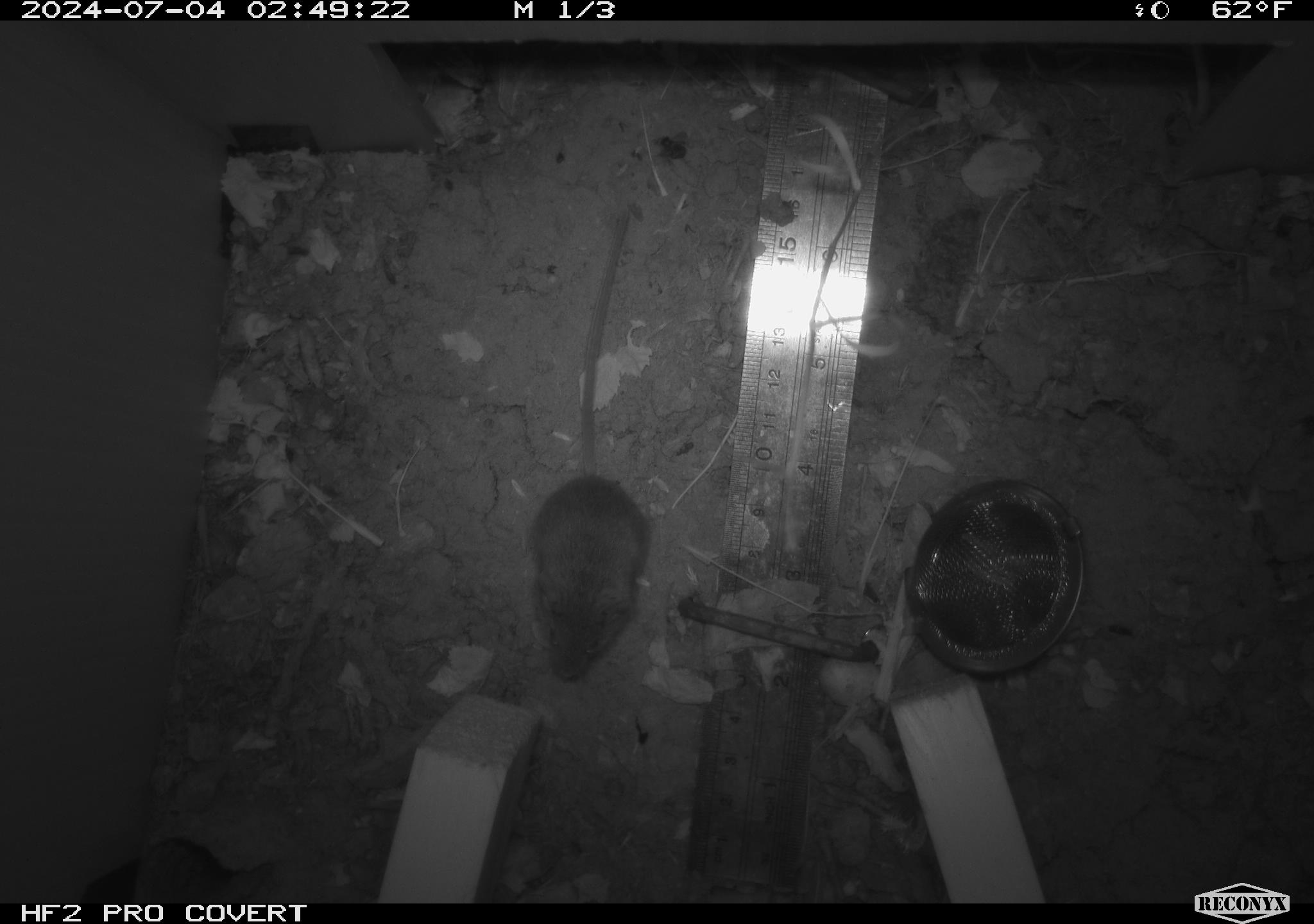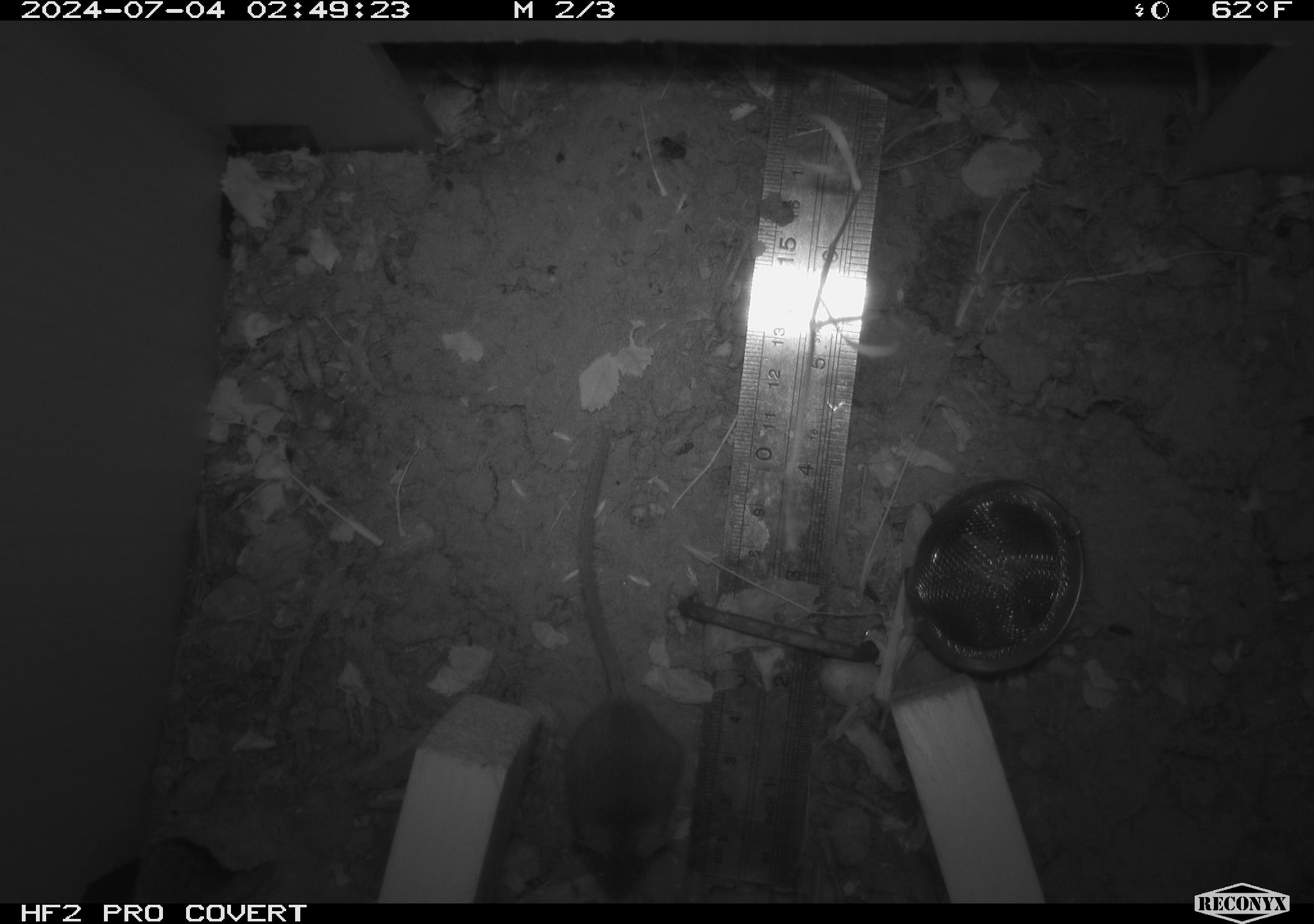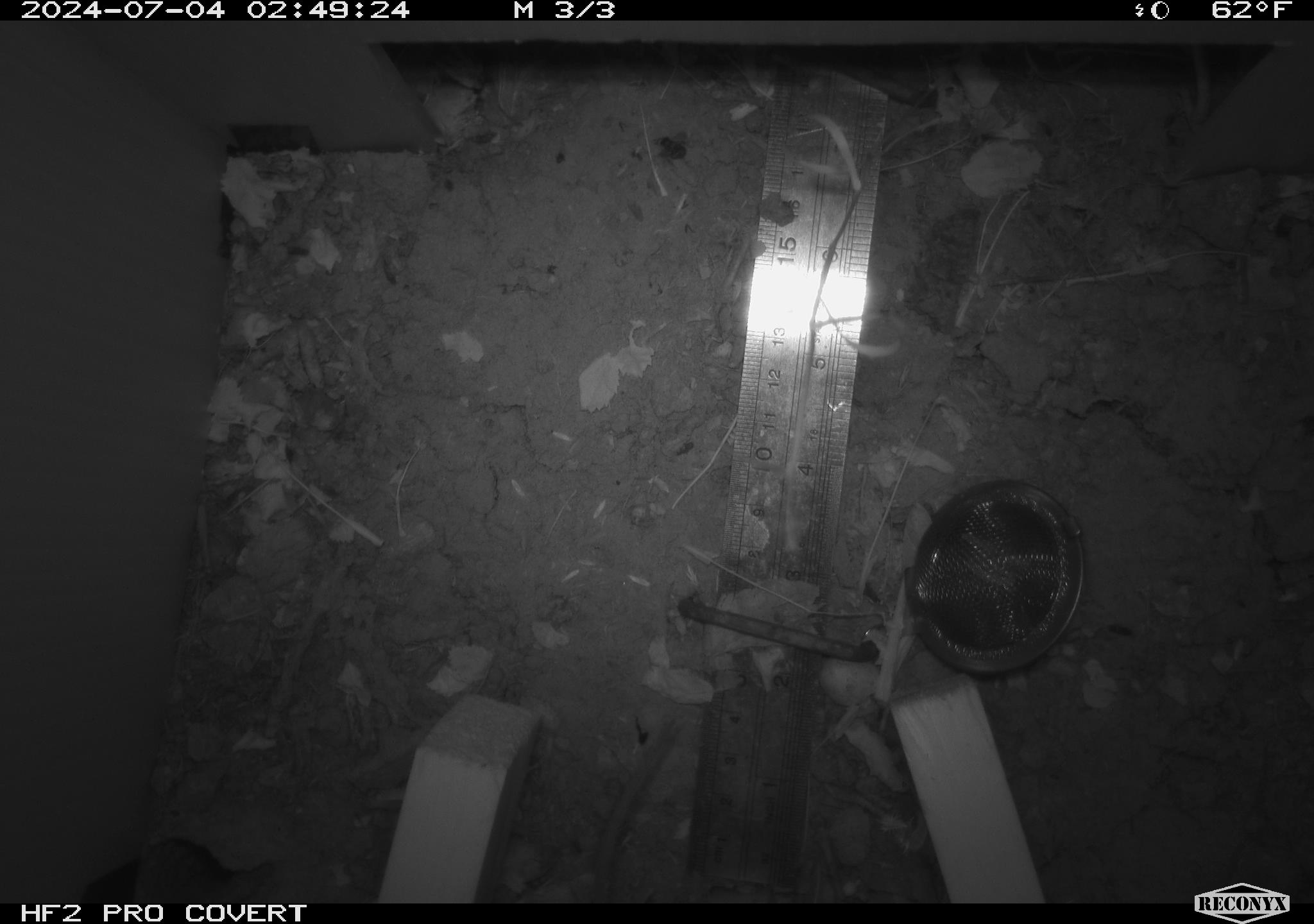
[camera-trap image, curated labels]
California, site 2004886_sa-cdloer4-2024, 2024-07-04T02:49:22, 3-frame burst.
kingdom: Animalia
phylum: Chordata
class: Mammalia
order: Rodentia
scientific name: Rodentia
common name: rodent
Rodent (Rodentia).